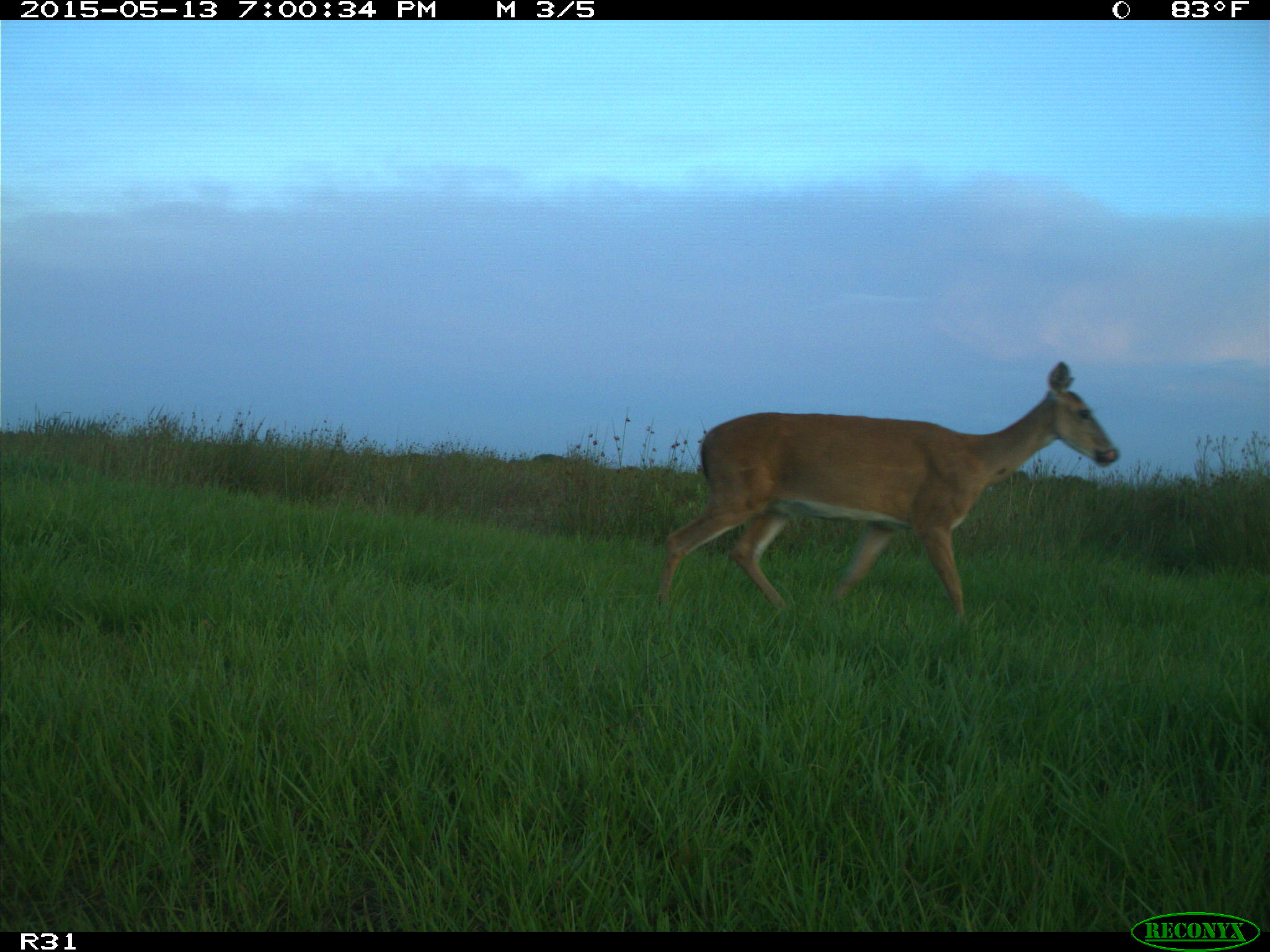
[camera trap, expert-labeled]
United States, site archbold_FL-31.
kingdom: Animalia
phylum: Chordata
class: Mammalia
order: Artiodactyla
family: Cervidae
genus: Odocoileus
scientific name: Odocoileus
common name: deer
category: unidentified deer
Unidentified deer (deer) (Odocoileus).